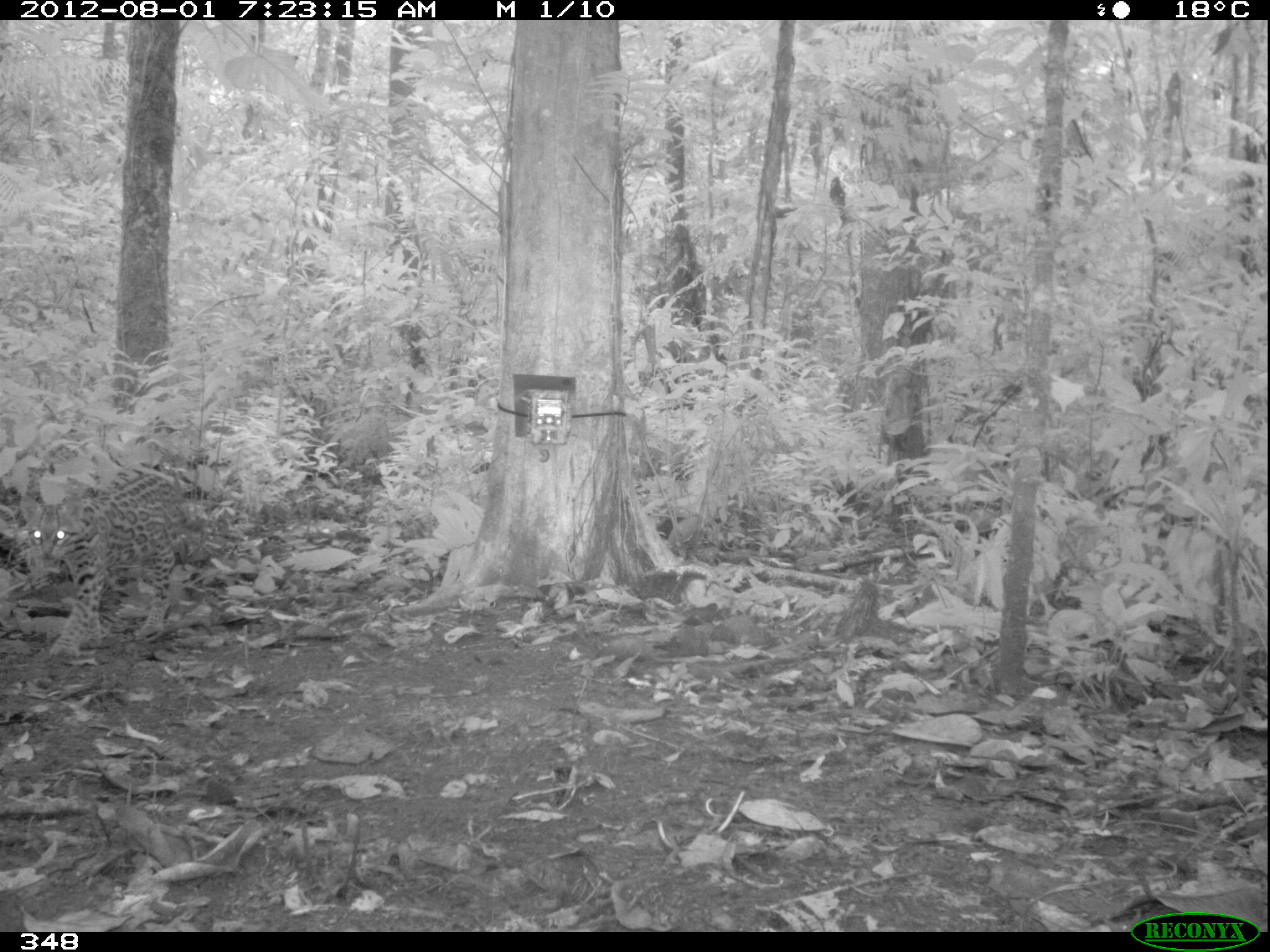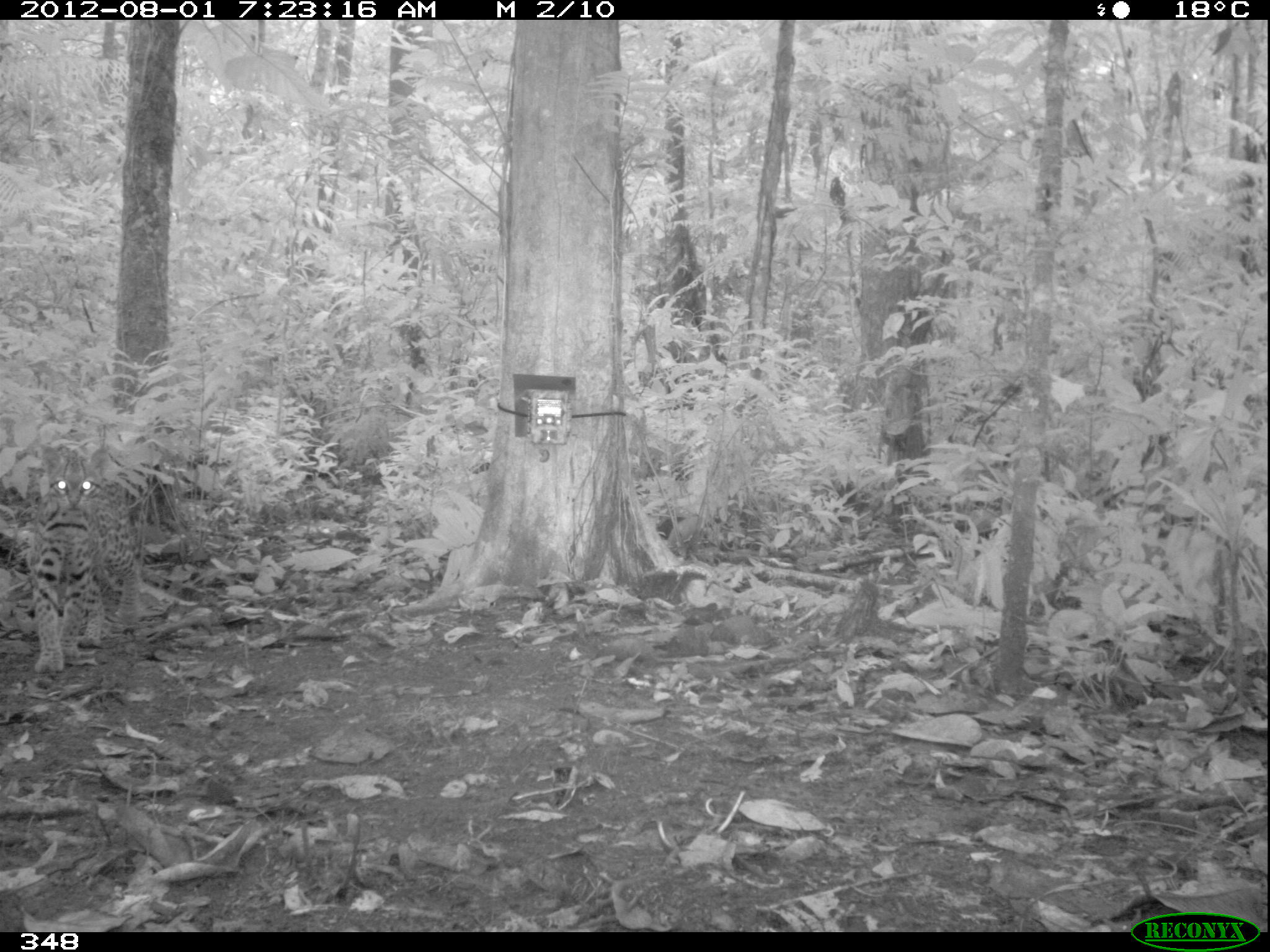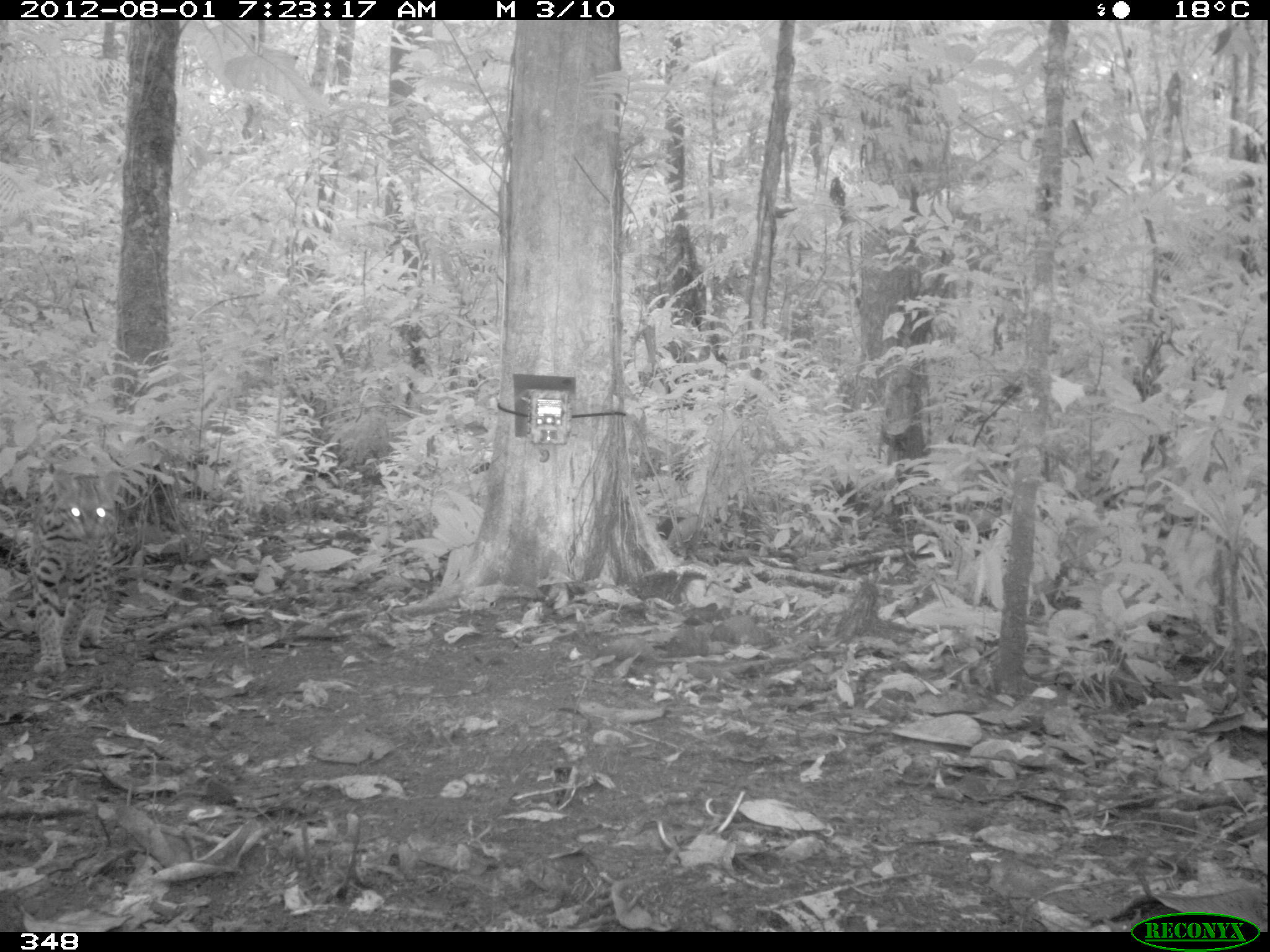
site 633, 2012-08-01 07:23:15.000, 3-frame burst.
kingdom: Animalia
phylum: Chordata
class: Mammalia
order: Carnivora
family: Felidae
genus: Leopardus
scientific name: Leopardus pardalis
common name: ocelot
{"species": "Leopardus pardalis (ocelot)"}